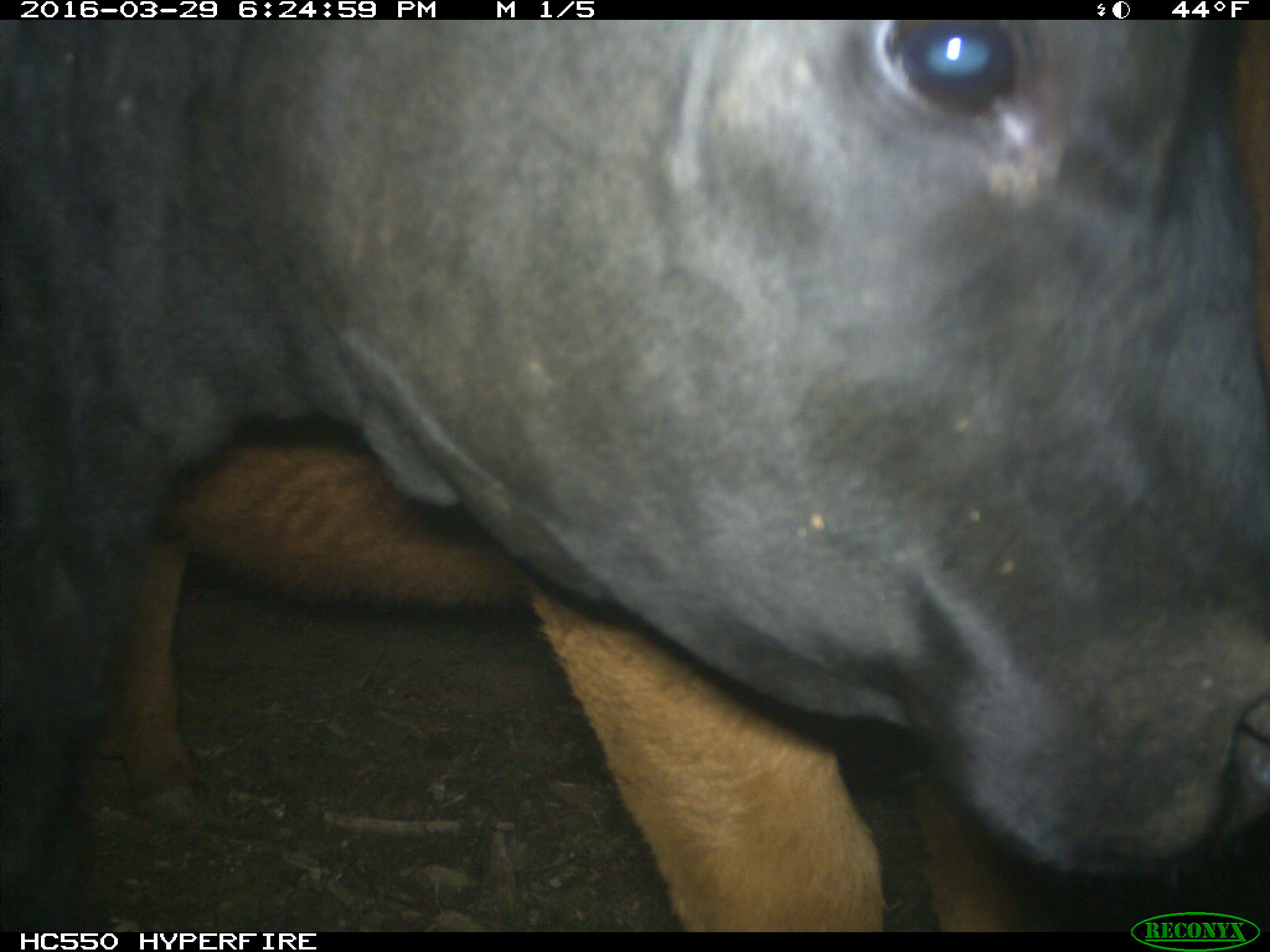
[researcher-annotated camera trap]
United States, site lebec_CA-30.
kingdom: Animalia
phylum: Chordata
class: Mammalia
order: Artiodactyla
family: Bovidae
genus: Bos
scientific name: Bos taurus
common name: domestic cow